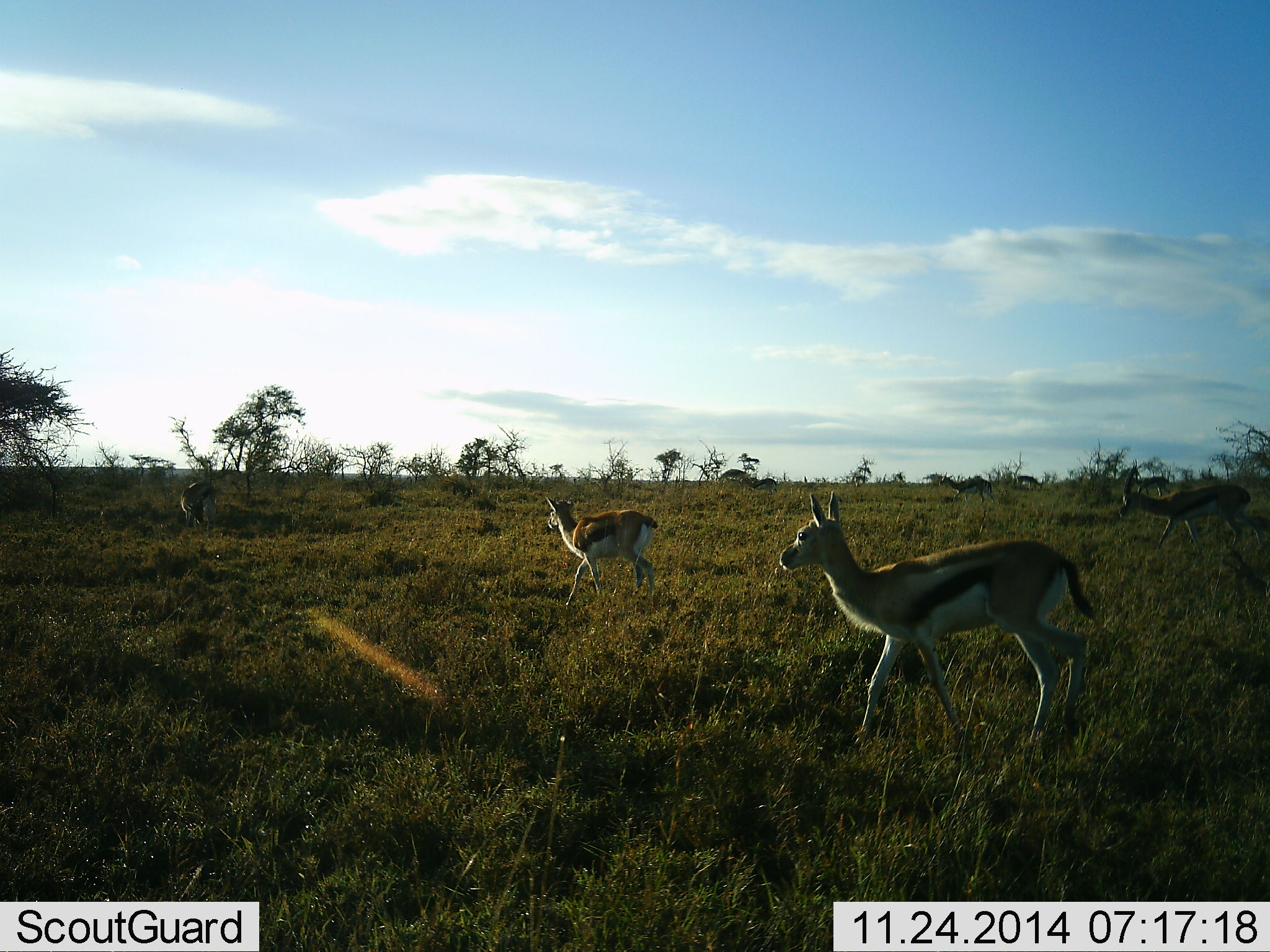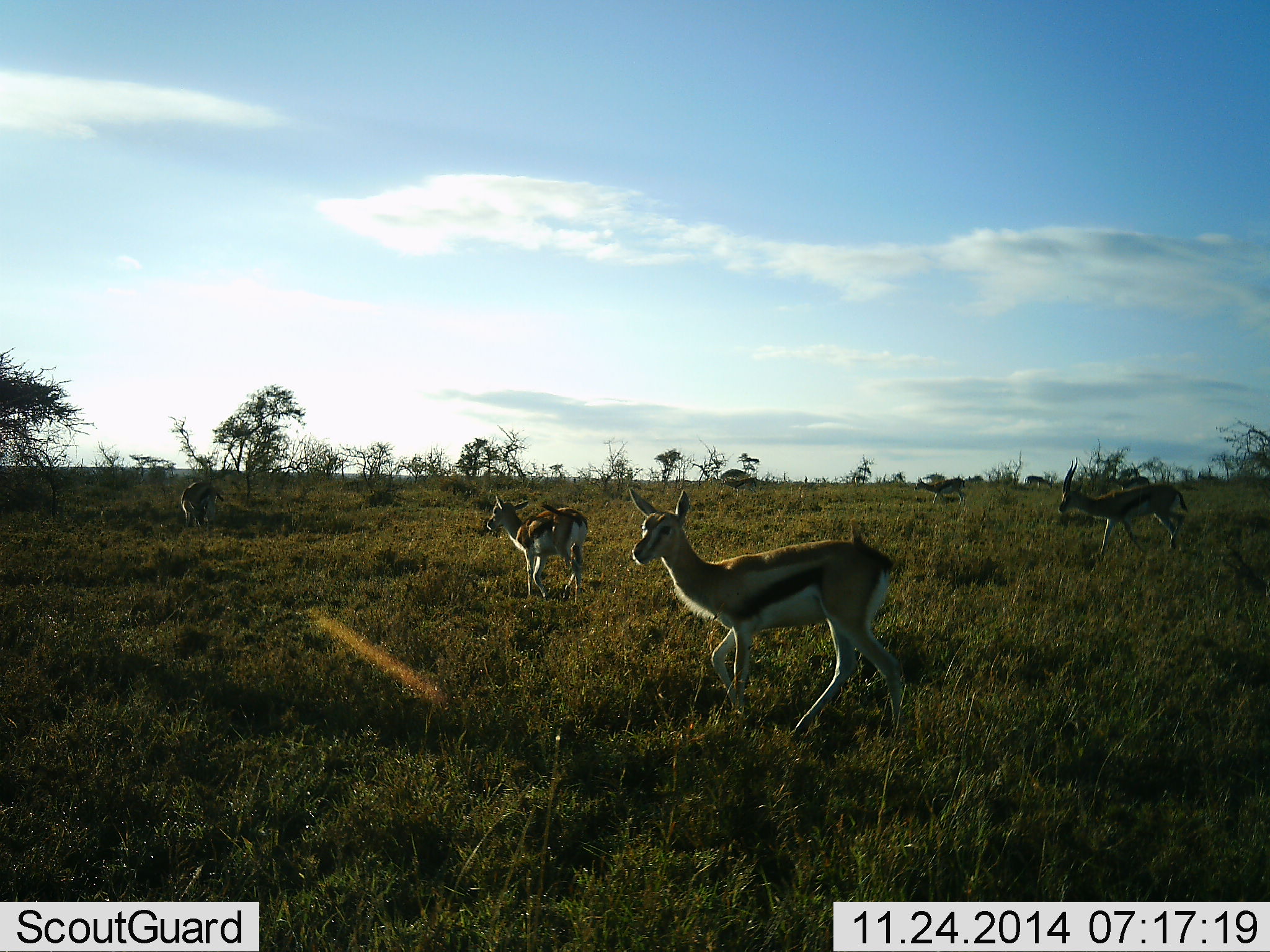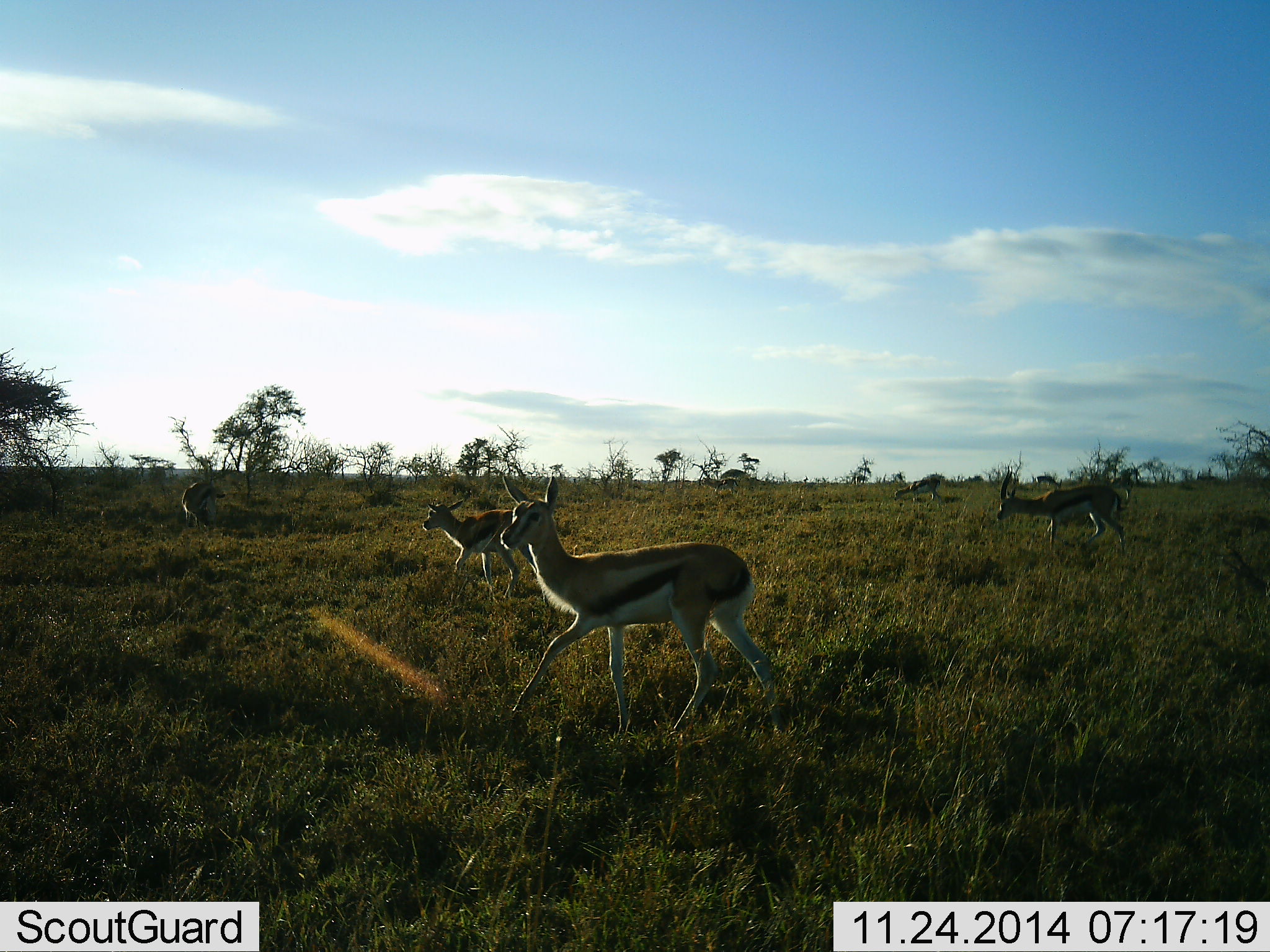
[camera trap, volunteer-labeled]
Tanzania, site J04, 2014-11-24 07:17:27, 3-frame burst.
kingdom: Animalia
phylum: Chordata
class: Mammalia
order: Artiodactyla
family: Bovidae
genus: Eudorcas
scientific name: Eudorcas thomsonii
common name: thomson's gazelle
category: gazellethomsons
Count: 5.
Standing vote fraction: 10%.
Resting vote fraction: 0%.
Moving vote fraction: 100%.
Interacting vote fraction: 0%.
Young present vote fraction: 10%.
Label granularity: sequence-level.